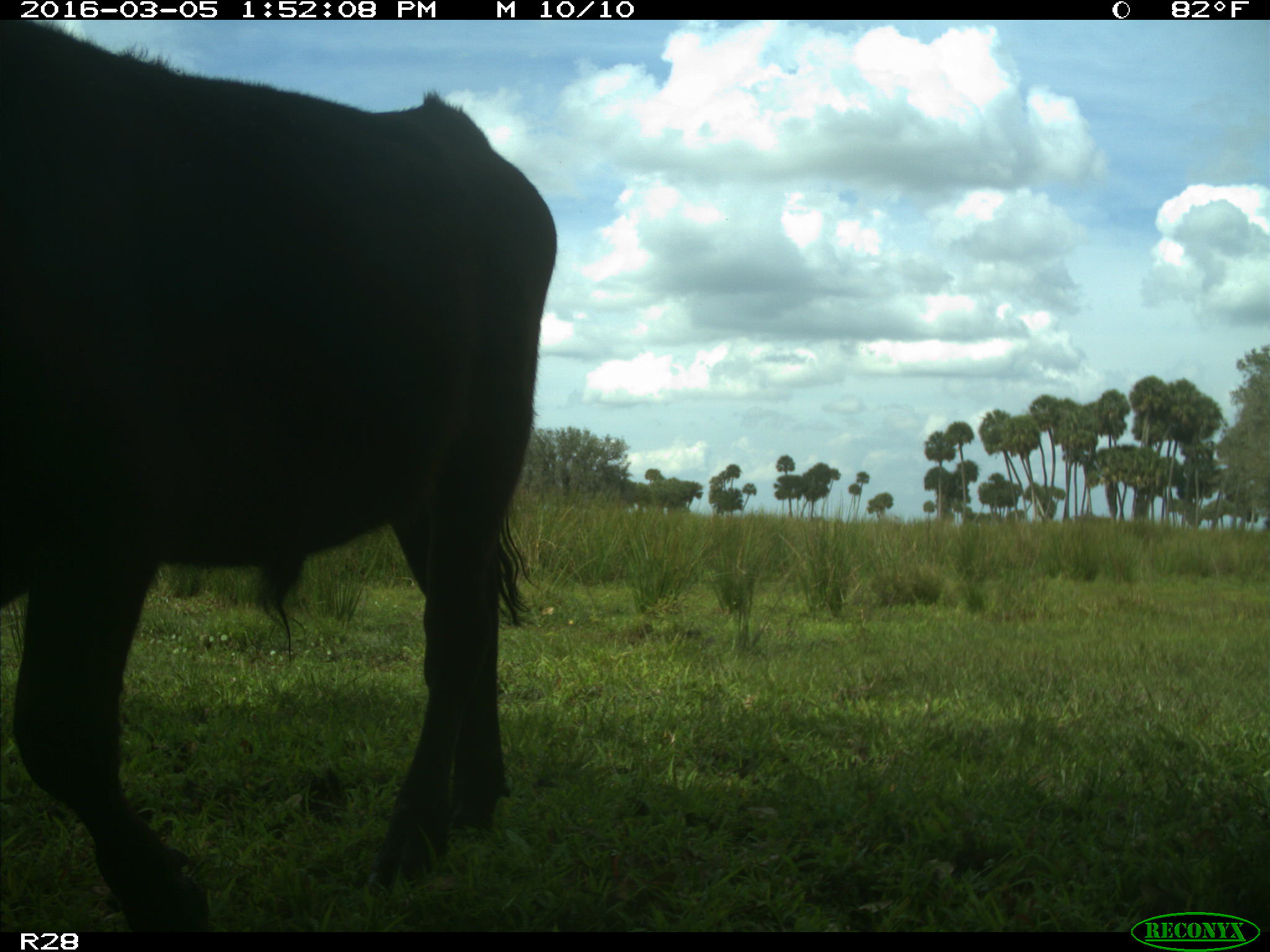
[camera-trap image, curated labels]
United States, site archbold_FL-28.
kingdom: Animalia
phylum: Chordata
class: Mammalia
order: Artiodactyla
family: Bovidae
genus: Bos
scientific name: Bos taurus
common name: domestic cow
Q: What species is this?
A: Bos taurus (domestic cow).